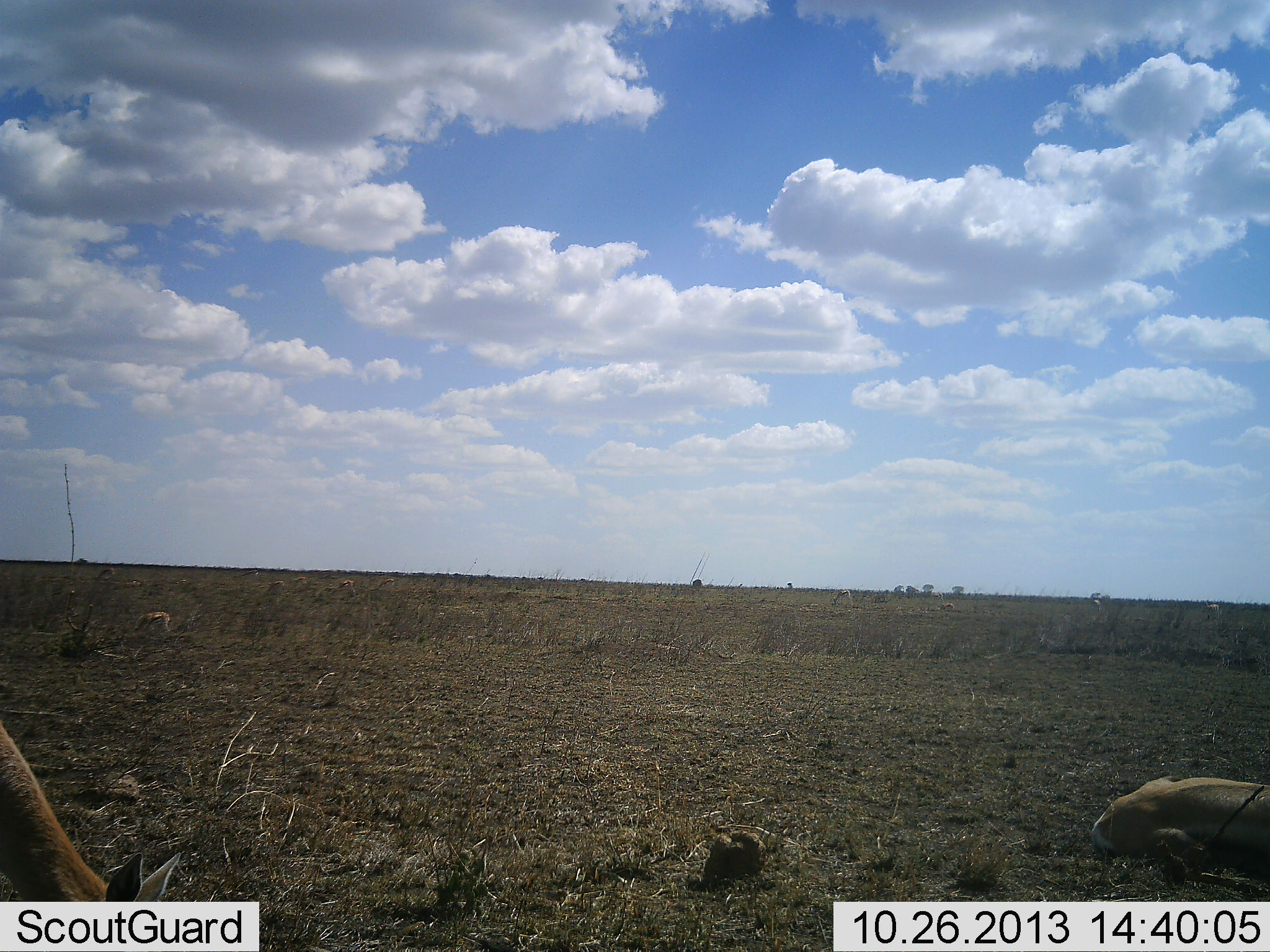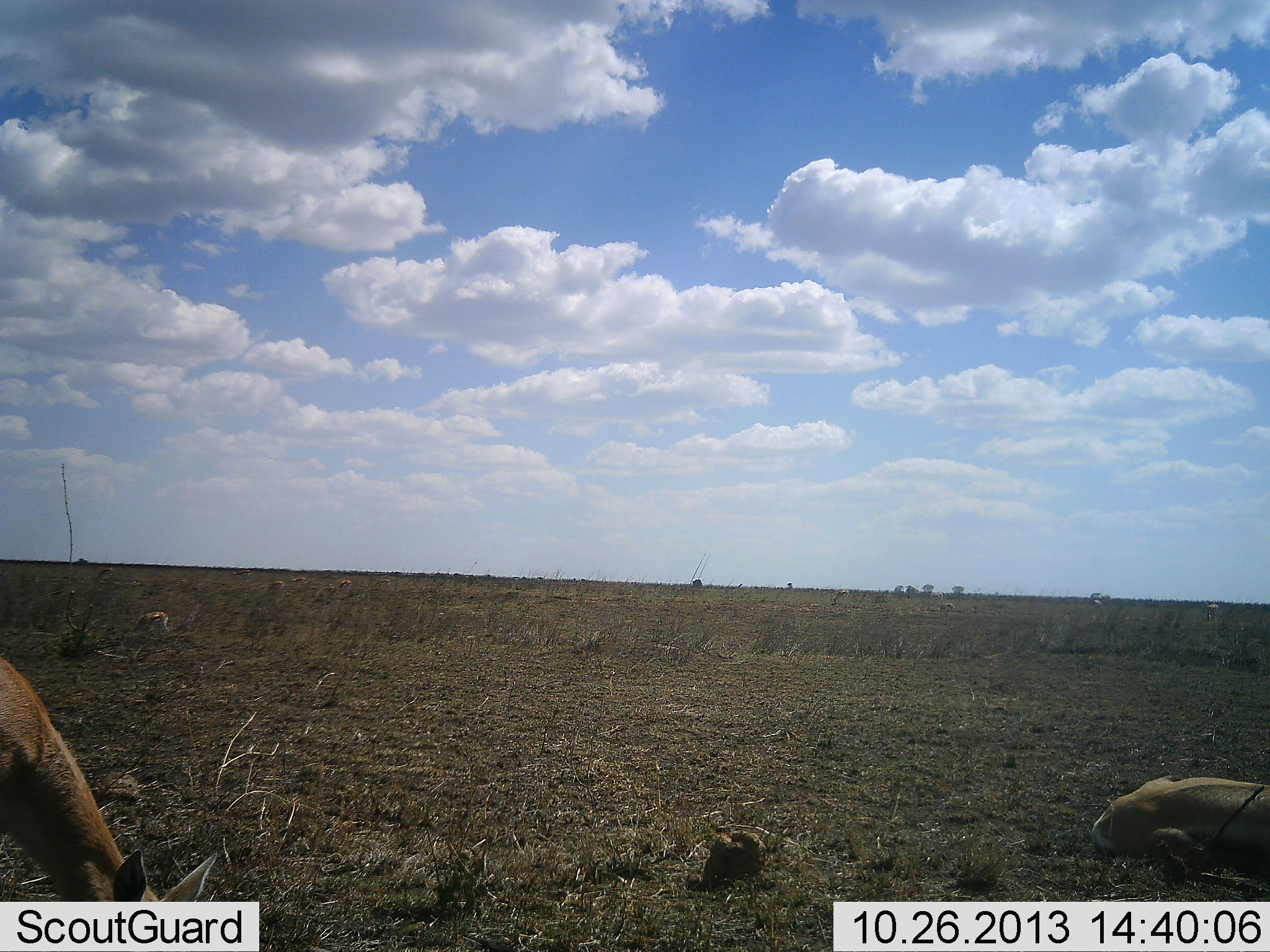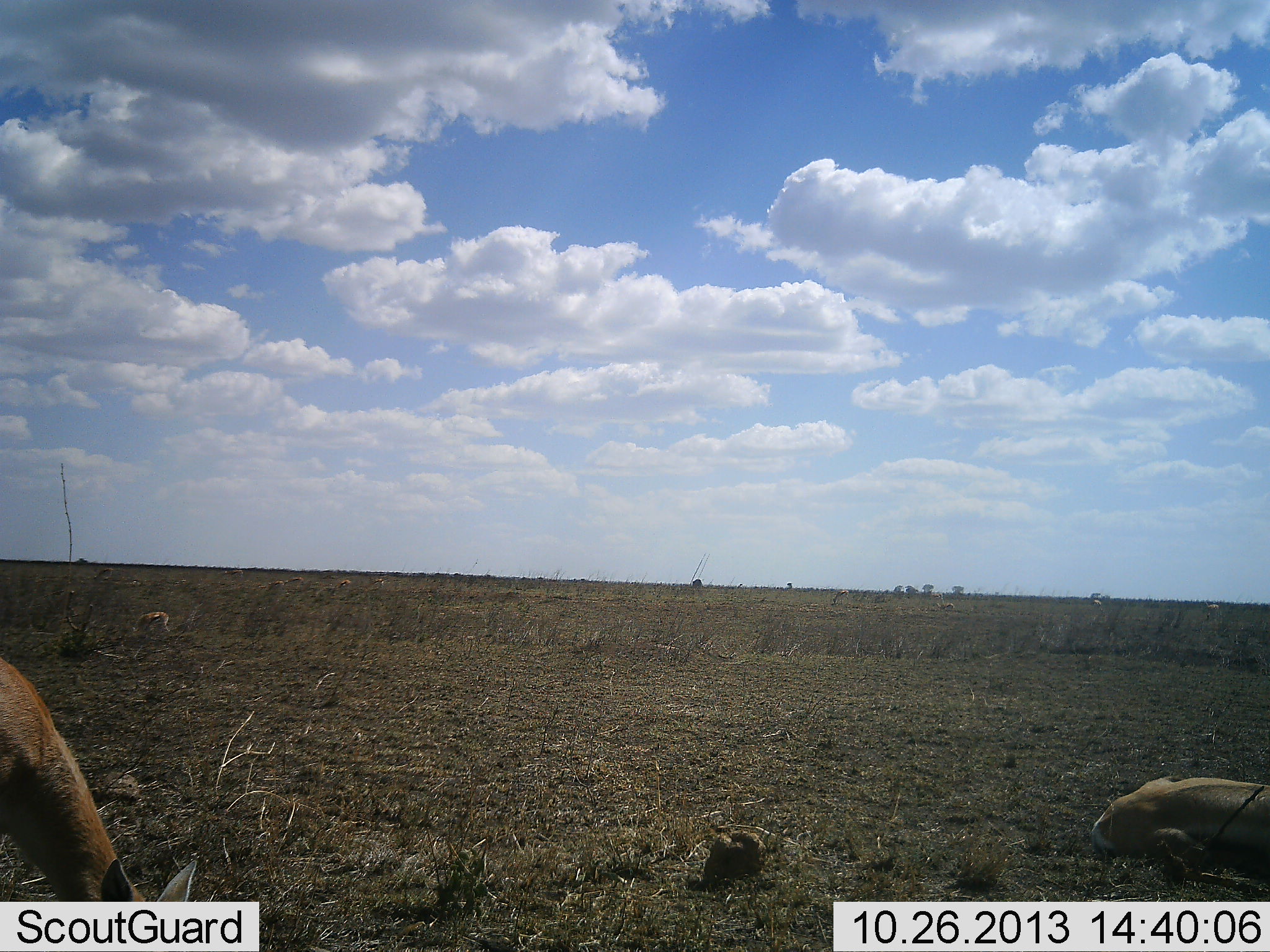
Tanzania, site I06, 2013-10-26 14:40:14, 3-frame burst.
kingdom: Animalia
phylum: Chordata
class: Mammalia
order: Artiodactyla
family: Bovidae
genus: Eudorcas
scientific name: Eudorcas thomsonii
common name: thomson's gazelle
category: gazellethomsons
Gazellethomsons (thomson's gazelle) (Eudorcas thomsonii), count 3. Behavior (volunteer vote fractions): standing 50%, resting 70%, moving 10%, interacting 0%. Young present (vote fraction): 0%. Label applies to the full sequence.